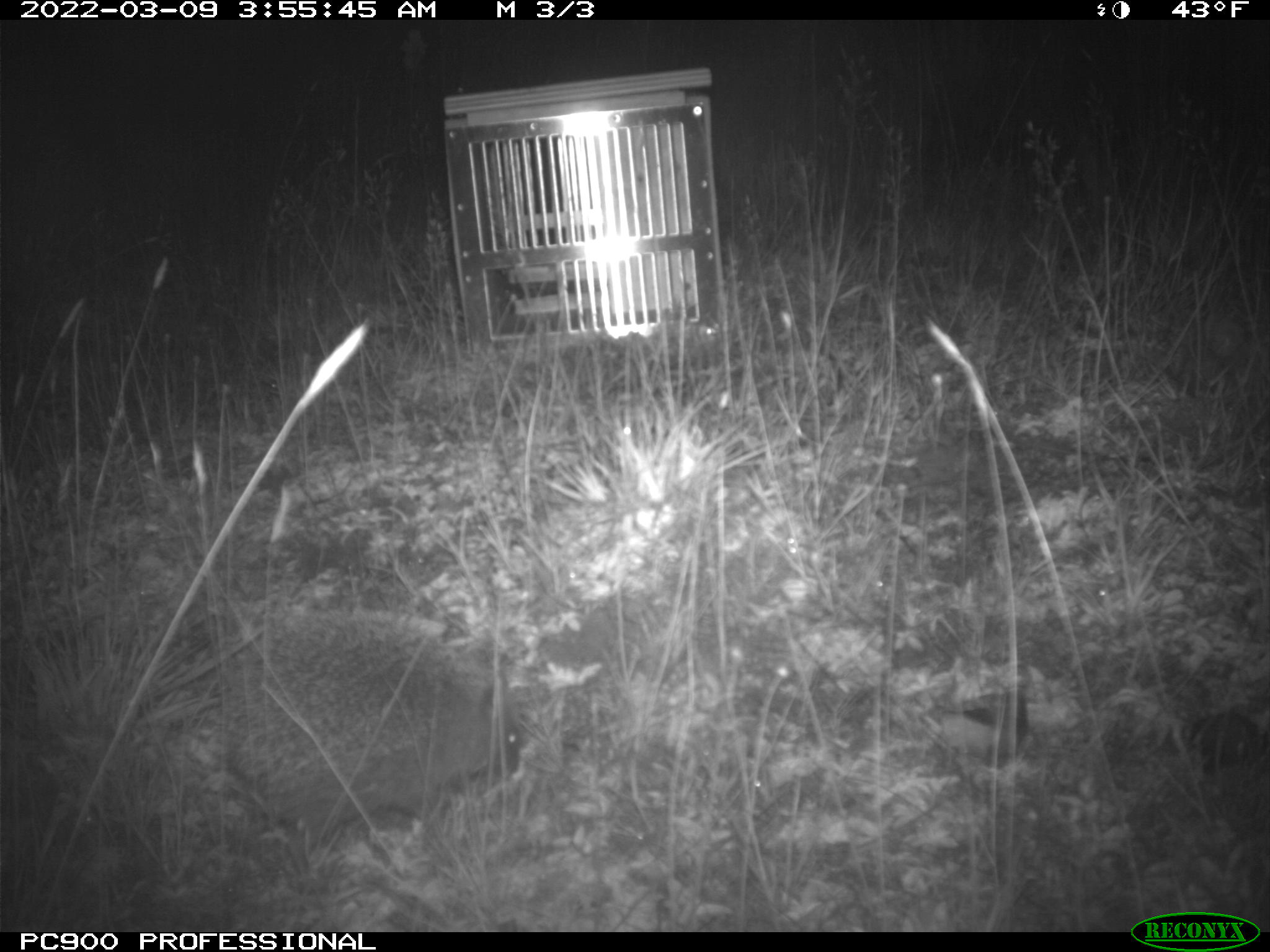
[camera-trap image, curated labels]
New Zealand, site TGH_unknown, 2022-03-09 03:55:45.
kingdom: Animalia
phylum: Chordata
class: Mammalia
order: Eulipotyphla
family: Erinaceidae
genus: Erinaceus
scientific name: Erinaceus europaeus europaeus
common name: european hedgehog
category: hedgehog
Hedgehog (european hedgehog) (Erinaceus europaeus europaeus).